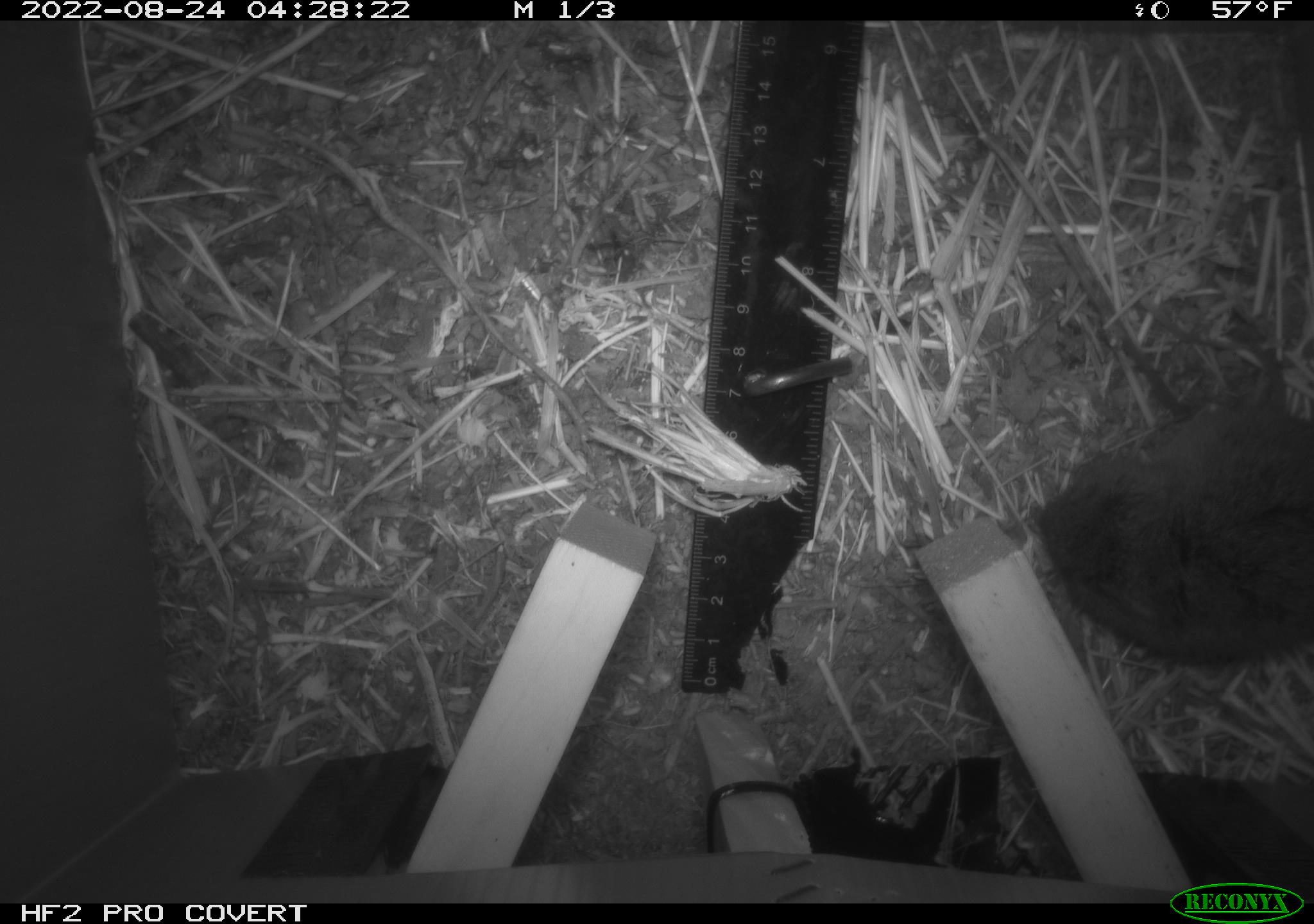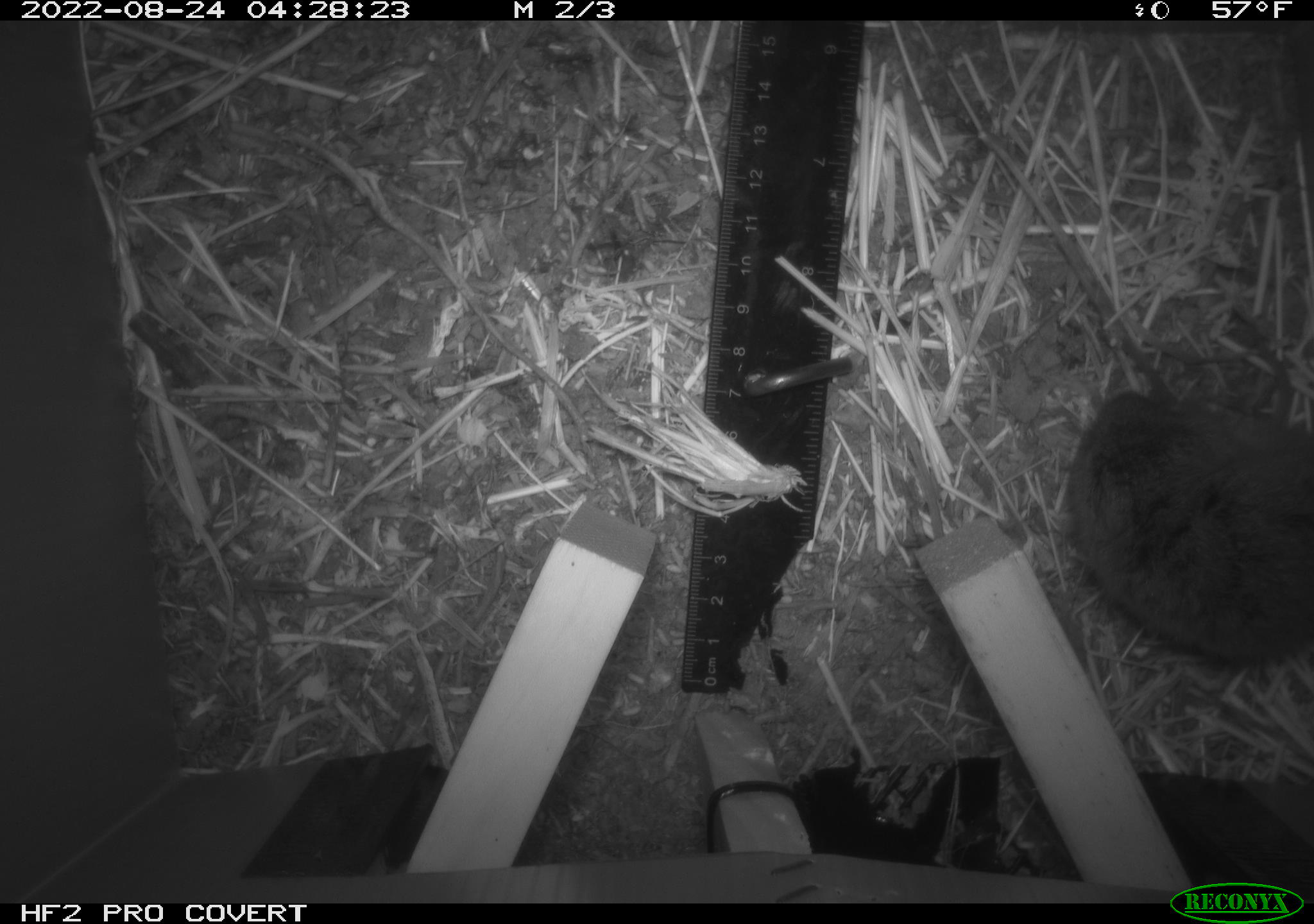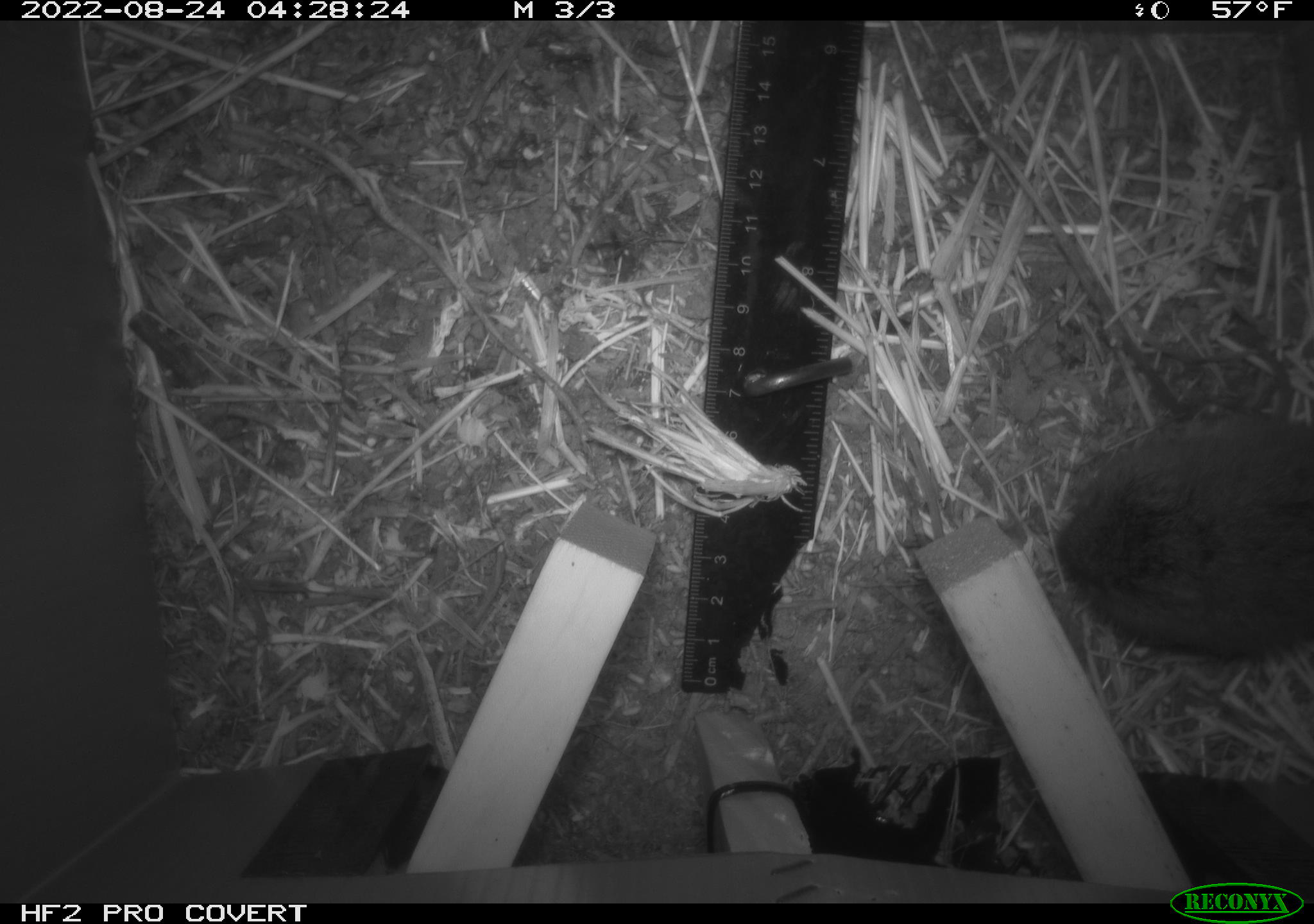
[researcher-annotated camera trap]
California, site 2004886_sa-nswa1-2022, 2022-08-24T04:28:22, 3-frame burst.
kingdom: Animalia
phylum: Chordata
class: Mammalia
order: Rodentia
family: Cricetidae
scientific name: Cricetidae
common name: hamsters, voles, lemmings, and allies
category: cricetidae family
Cricetidae family (hamsters, voles, lemmings, and allies) (Cricetidae).